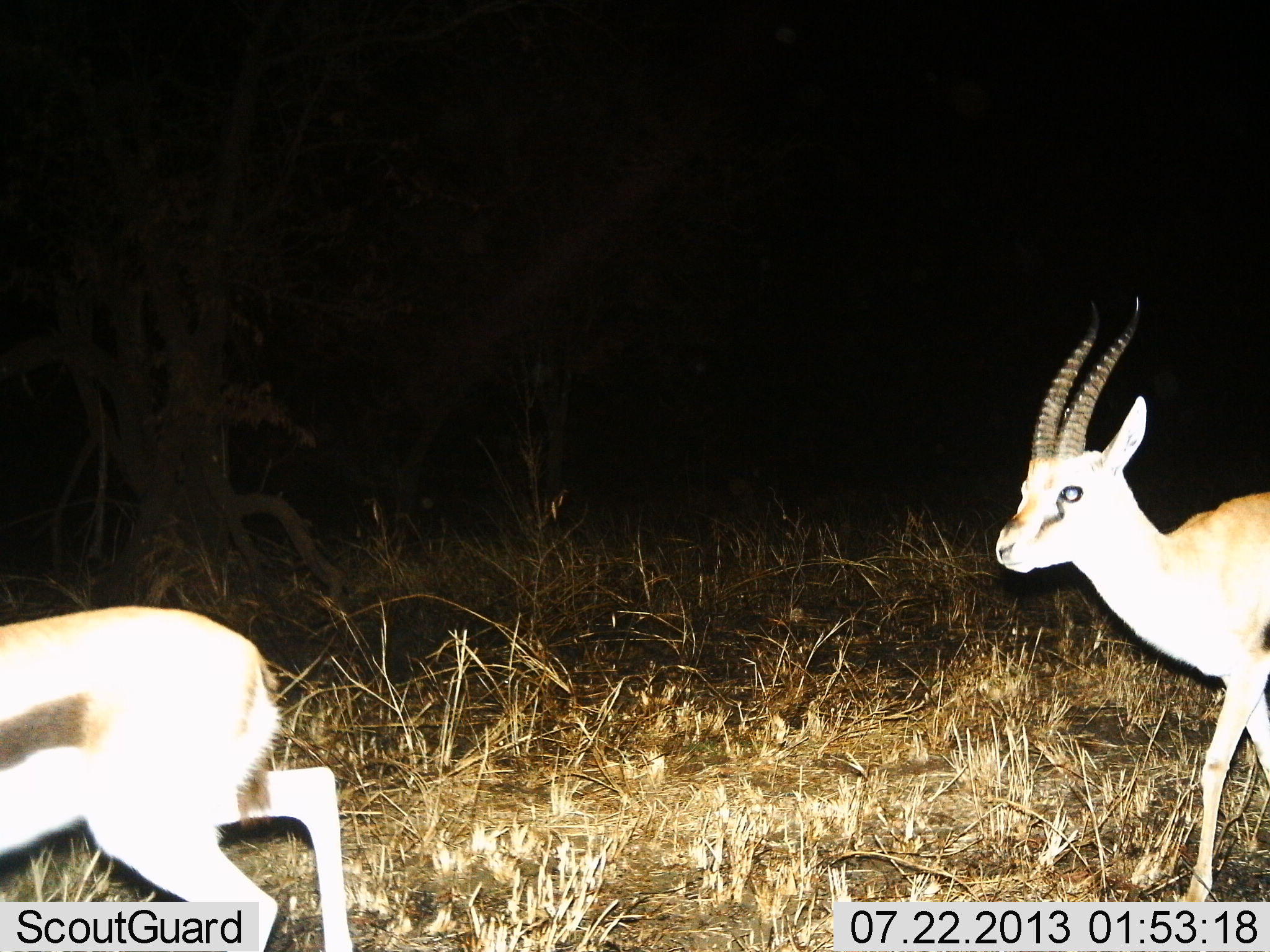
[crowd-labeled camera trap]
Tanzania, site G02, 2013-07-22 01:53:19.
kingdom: Animalia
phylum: Chordata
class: Mammalia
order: Artiodactyla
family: Bovidae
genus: Eudorcas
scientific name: Eudorcas thomsonii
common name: thomson's gazelle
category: gazellethomsons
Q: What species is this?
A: Gazellethomsons (thomson's gazelle) (Eudorcas thomsonii).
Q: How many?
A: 2.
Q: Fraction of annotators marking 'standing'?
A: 0%.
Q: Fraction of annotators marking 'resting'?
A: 0%.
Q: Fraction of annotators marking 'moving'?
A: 100%.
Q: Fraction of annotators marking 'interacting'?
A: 0%.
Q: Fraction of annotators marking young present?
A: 10%.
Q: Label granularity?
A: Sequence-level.